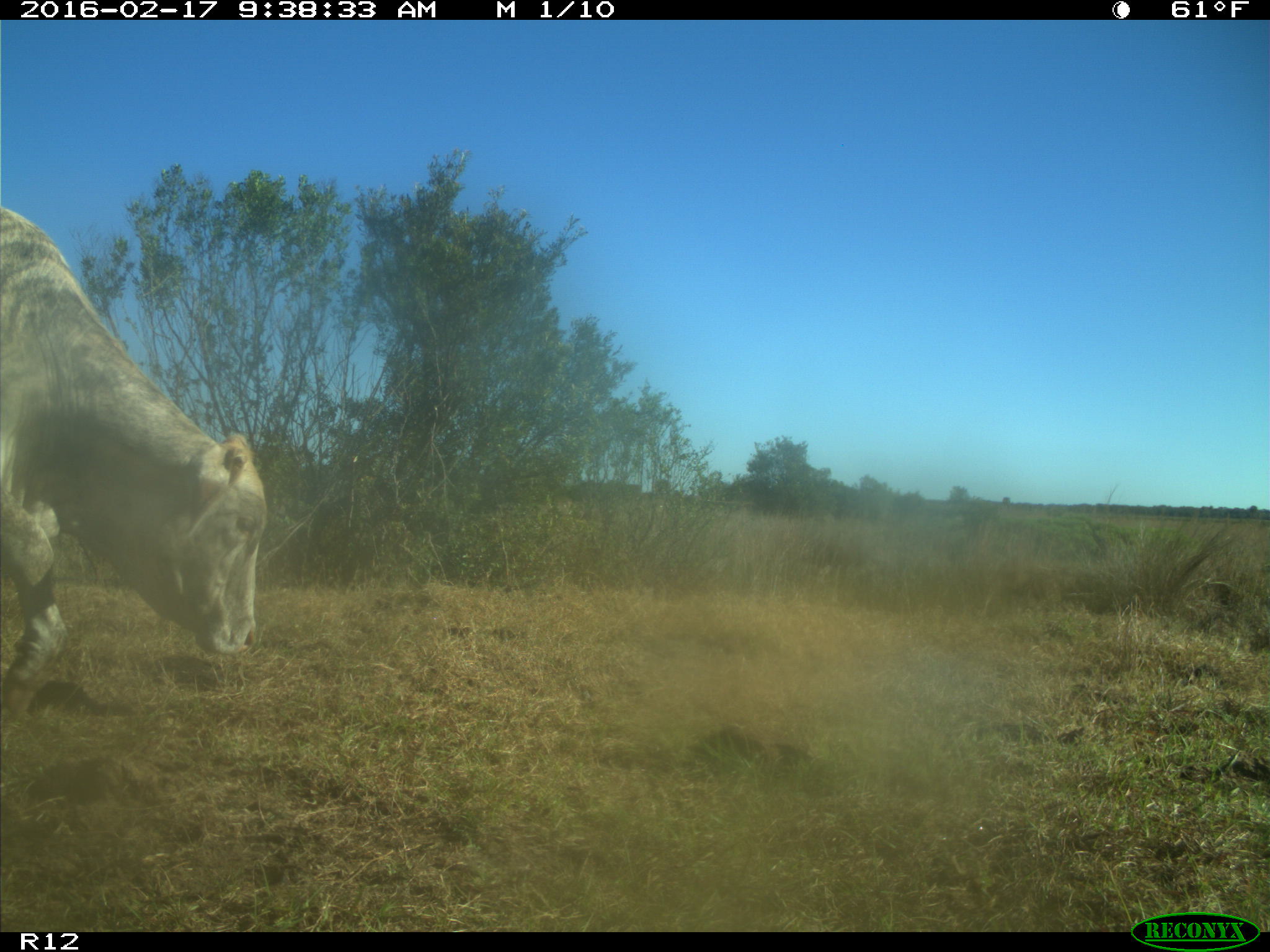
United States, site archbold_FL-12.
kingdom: Animalia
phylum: Chordata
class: Mammalia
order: Artiodactyla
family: Bovidae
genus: Bos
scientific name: Bos taurus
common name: domestic cow